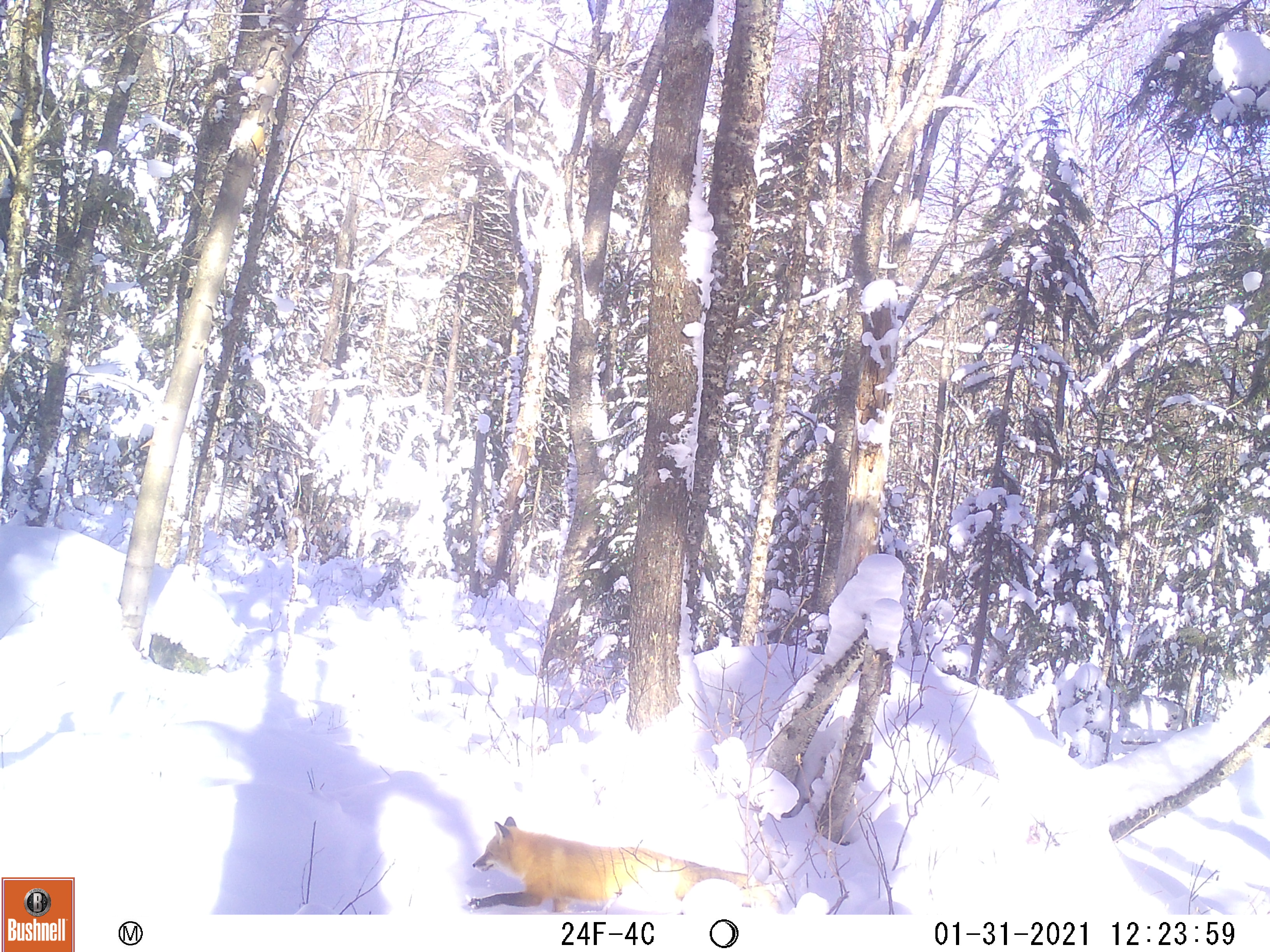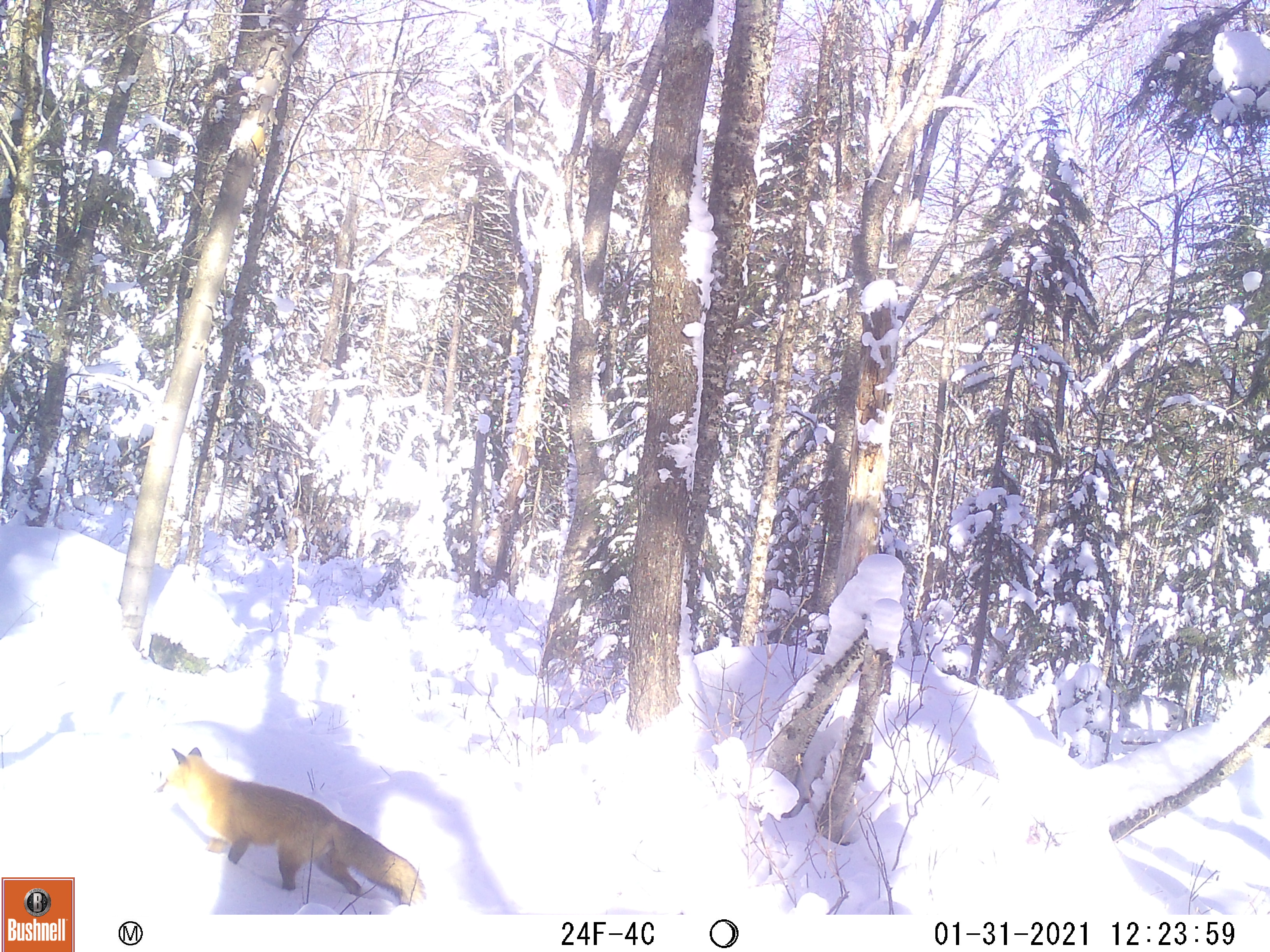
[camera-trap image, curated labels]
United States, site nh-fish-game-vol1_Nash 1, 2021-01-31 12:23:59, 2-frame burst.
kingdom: Animalia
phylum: Chordata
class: Mammalia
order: Carnivora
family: Canidae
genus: Vulpes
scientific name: Vulpes vulpes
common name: red fox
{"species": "red fox (Vulpes vulpes)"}